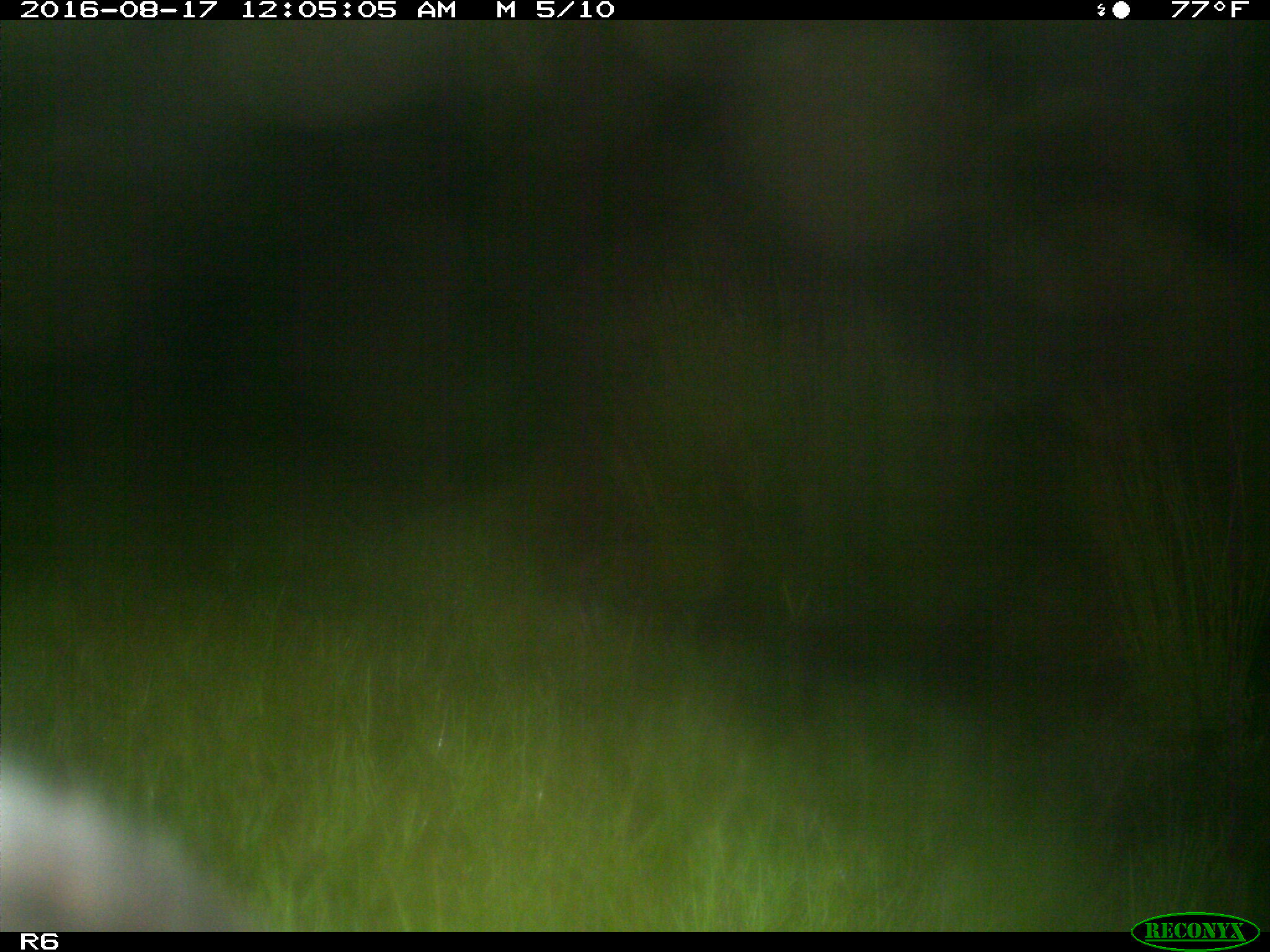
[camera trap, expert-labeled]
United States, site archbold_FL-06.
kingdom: Animalia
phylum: Chordata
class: Mammalia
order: Artiodactyla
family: Bovidae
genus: Bos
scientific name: Bos taurus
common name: domestic cow